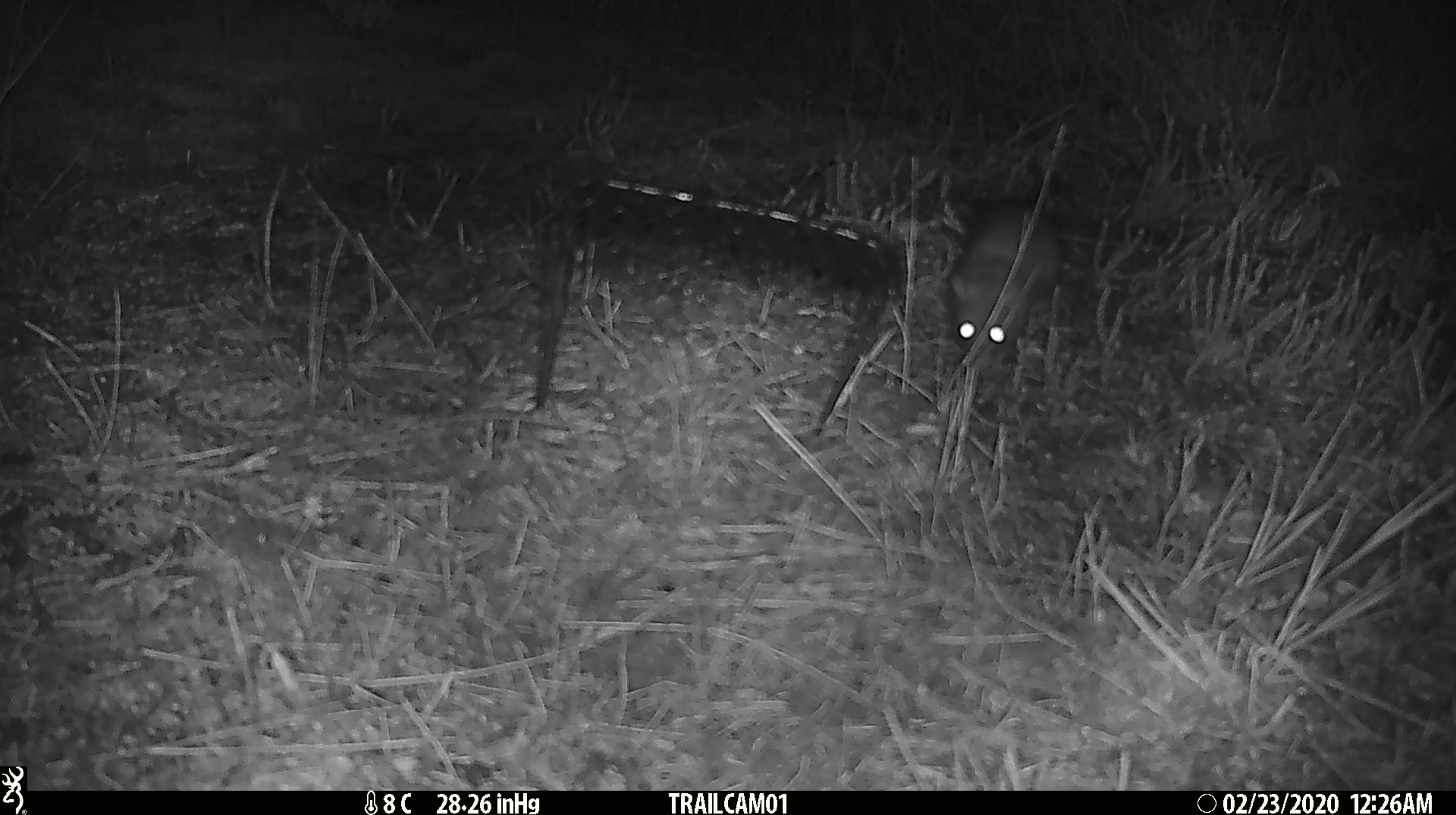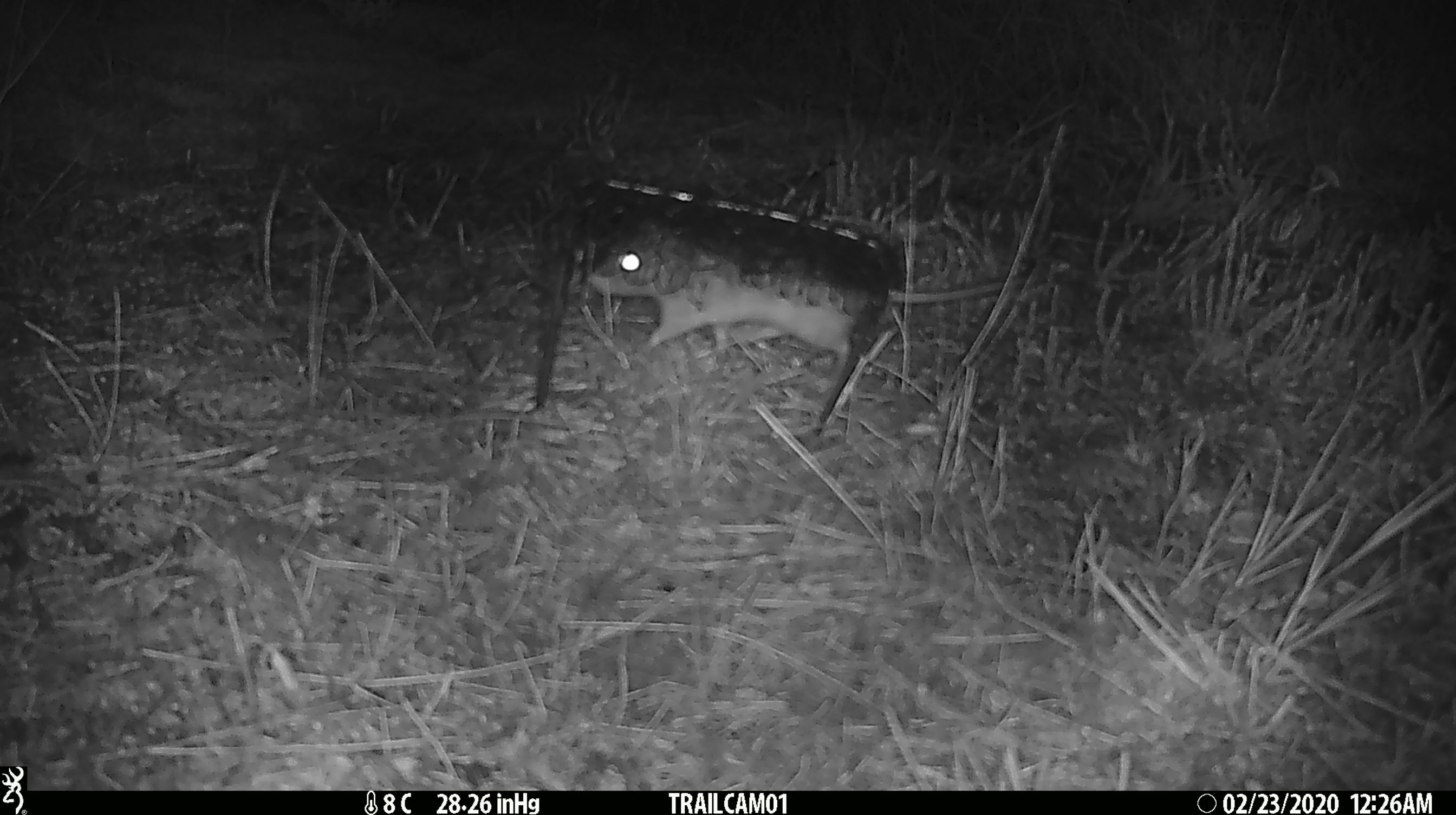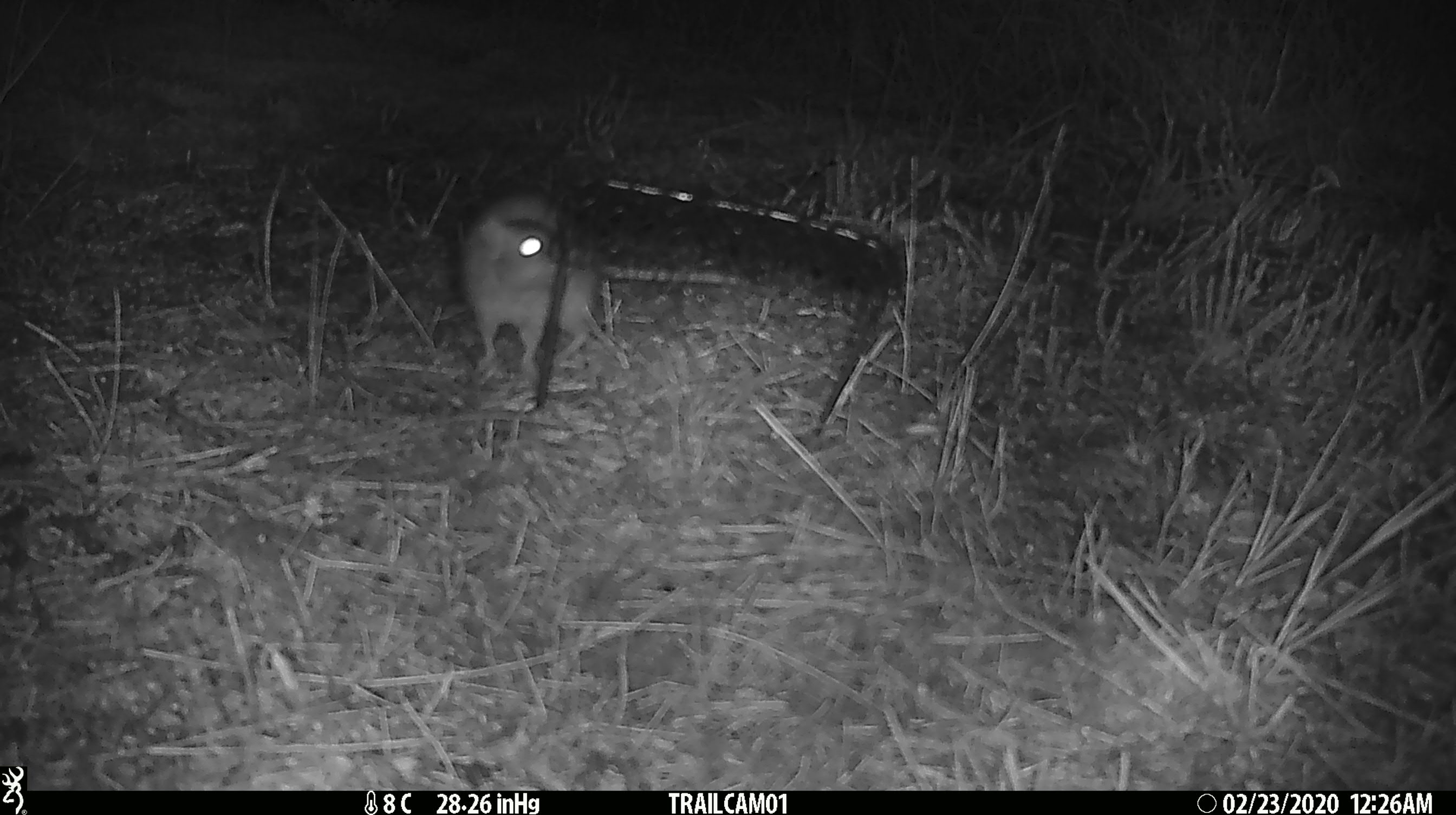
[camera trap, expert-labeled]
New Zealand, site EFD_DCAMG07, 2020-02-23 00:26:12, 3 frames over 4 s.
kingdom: Animalia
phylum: Chordata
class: Mammalia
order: Rodentia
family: Muridae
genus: Rattus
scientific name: Rattus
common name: rat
Rat (Rattus).